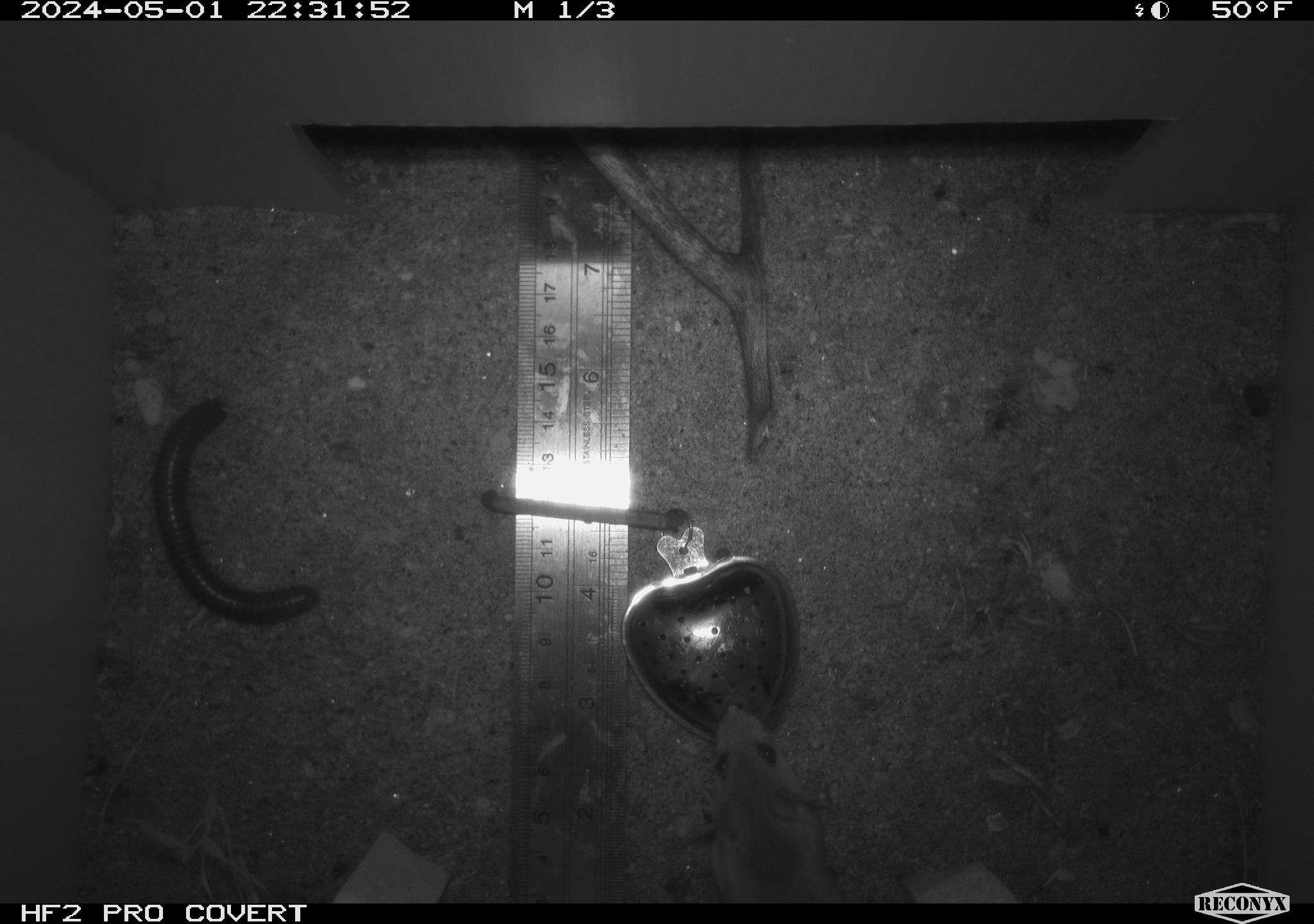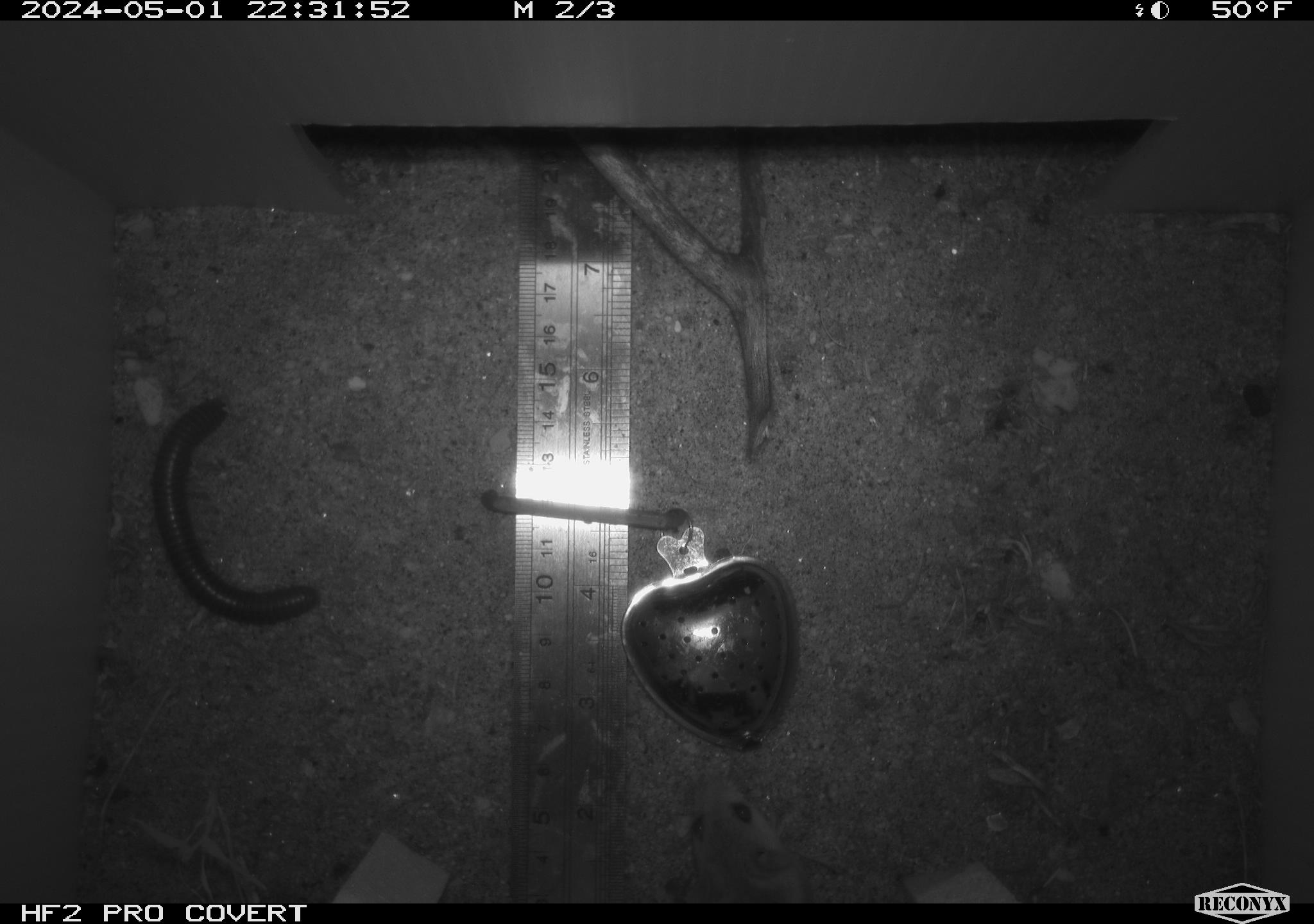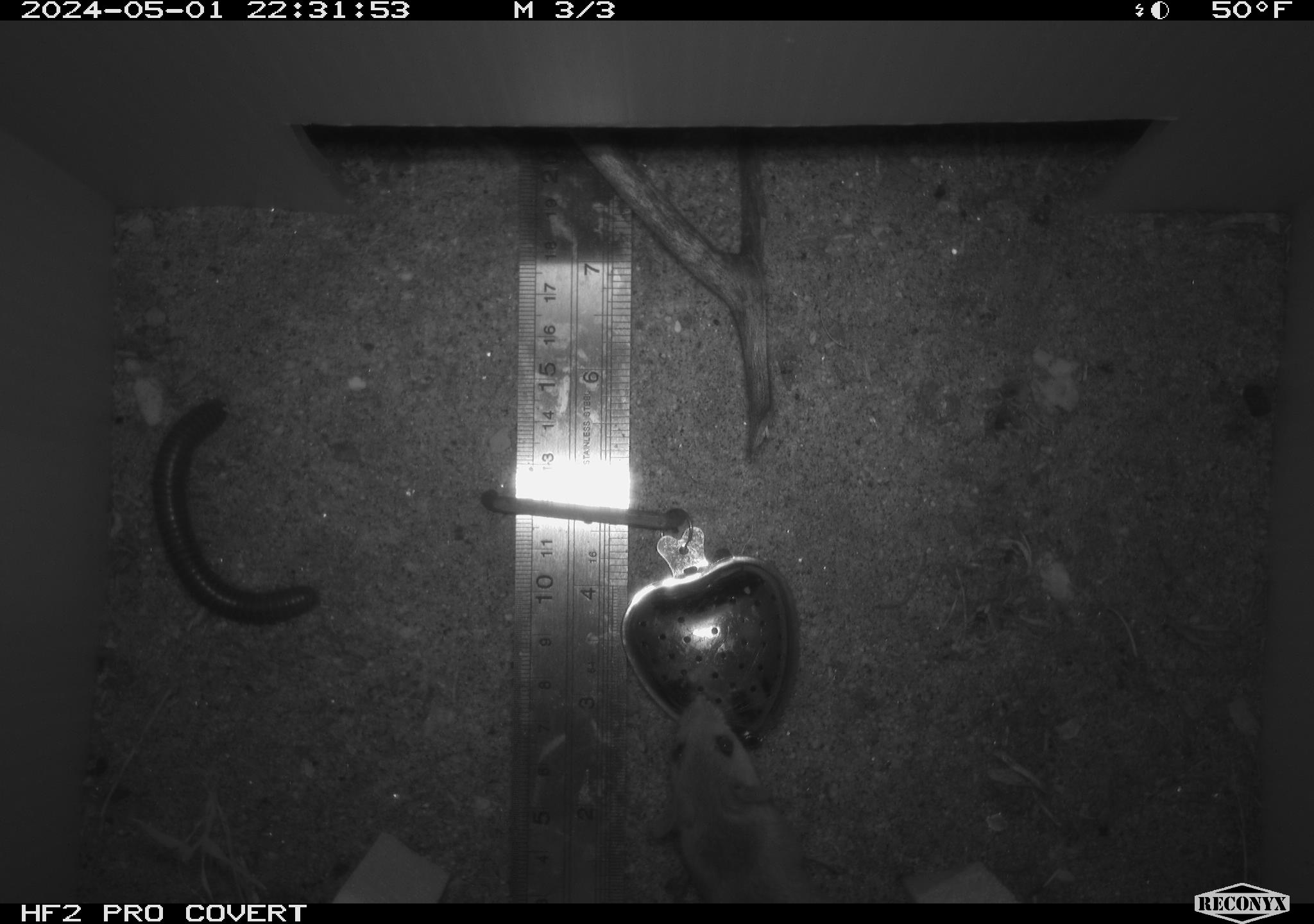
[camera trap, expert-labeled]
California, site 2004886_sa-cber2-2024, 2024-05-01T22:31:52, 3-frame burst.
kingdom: Animalia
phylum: Arthropoda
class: Diplopoda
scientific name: Diplopoda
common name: millipedes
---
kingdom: Animalia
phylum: Chordata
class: Mammalia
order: Rodentia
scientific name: Rodentia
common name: mouse species